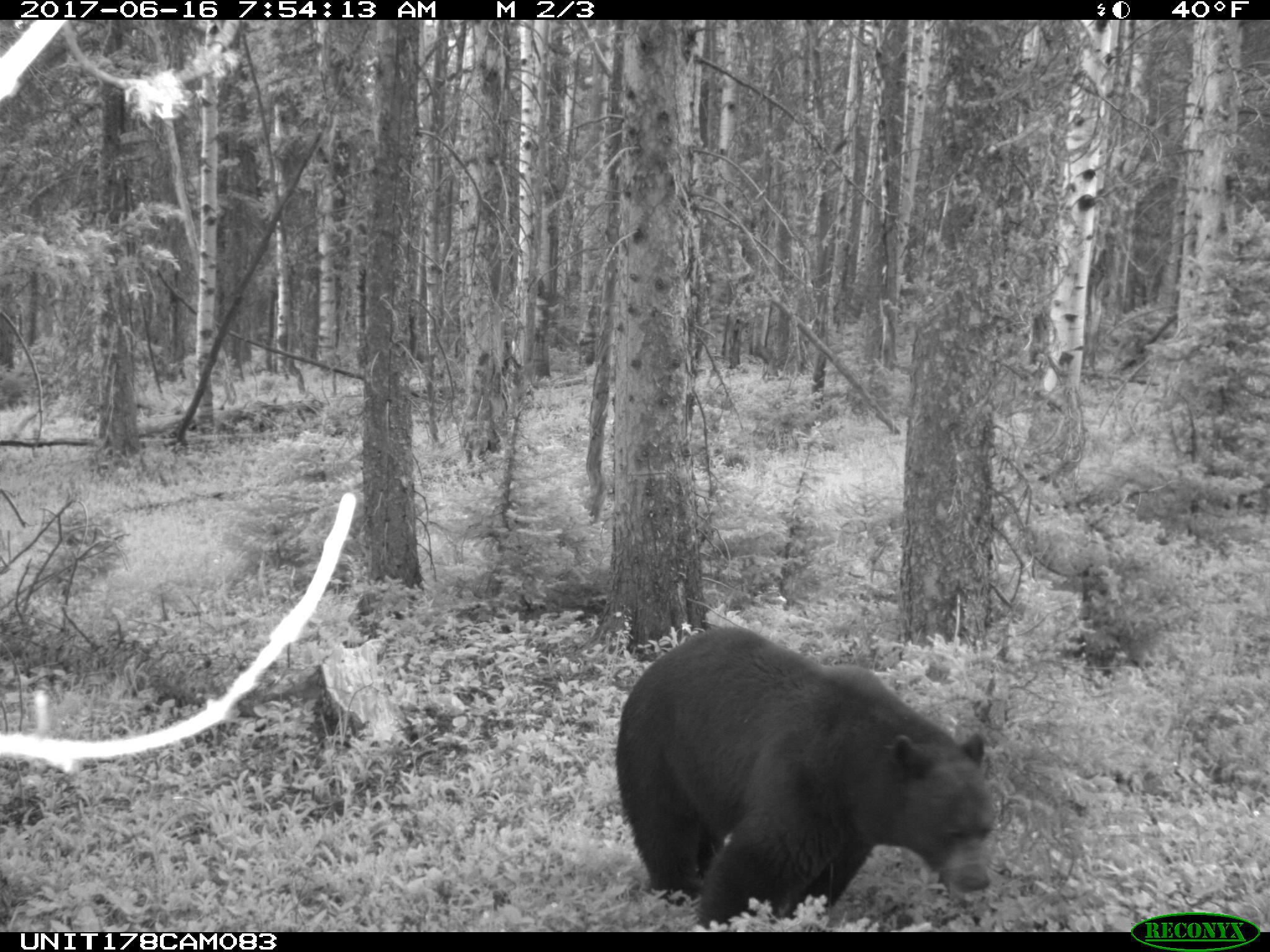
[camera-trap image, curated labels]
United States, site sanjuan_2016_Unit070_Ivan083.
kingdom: Animalia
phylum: Chordata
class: Mammalia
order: Carnivora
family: Ursidae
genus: Ursus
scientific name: Ursus americanus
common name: american black bear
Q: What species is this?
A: Ursus americanus (american black bear).